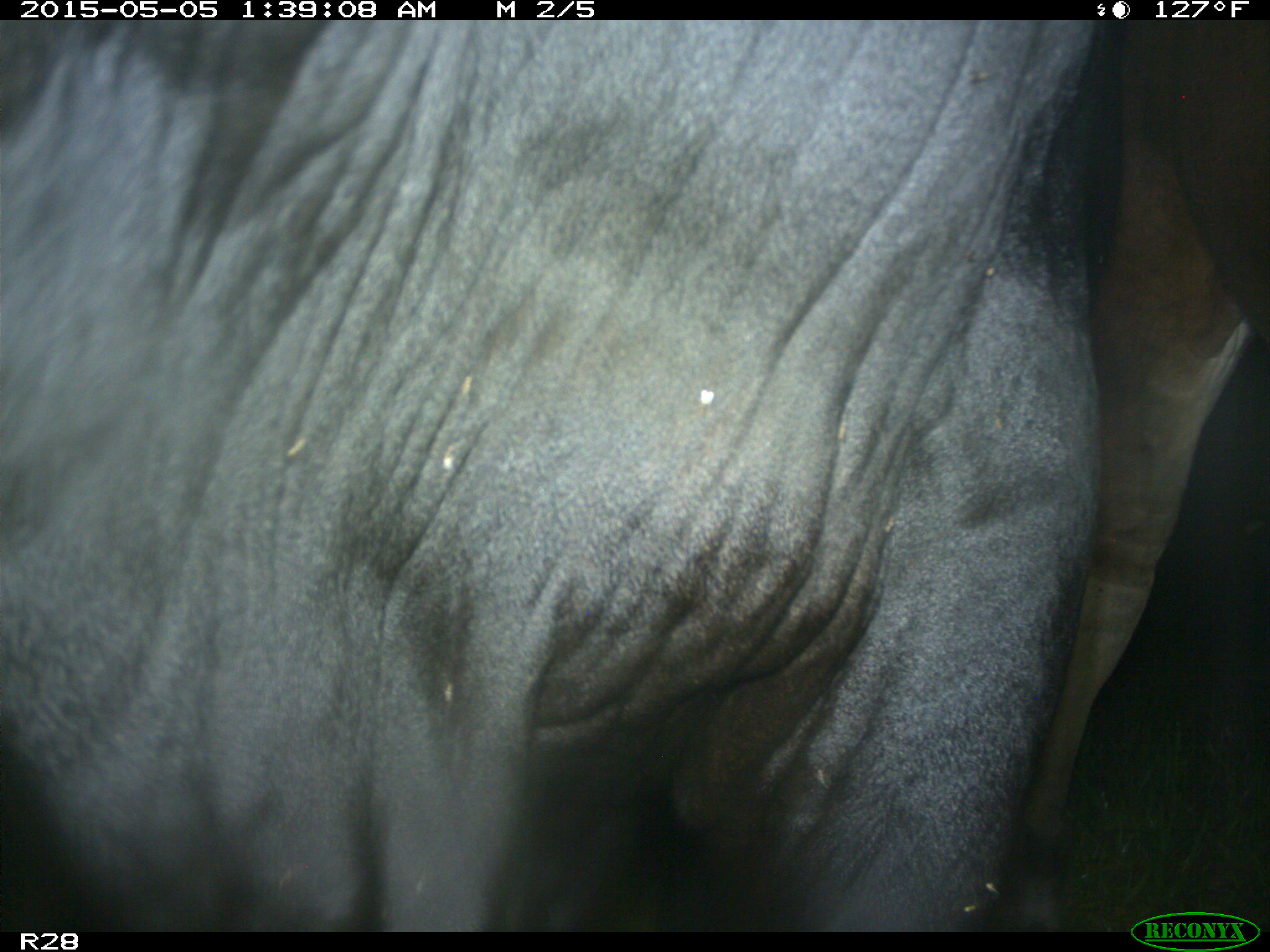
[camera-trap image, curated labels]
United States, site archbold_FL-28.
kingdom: Animalia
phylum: Chordata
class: Mammalia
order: Artiodactyla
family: Bovidae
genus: Bos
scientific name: Bos taurus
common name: domestic cow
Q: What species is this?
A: Bos taurus (domestic cow).